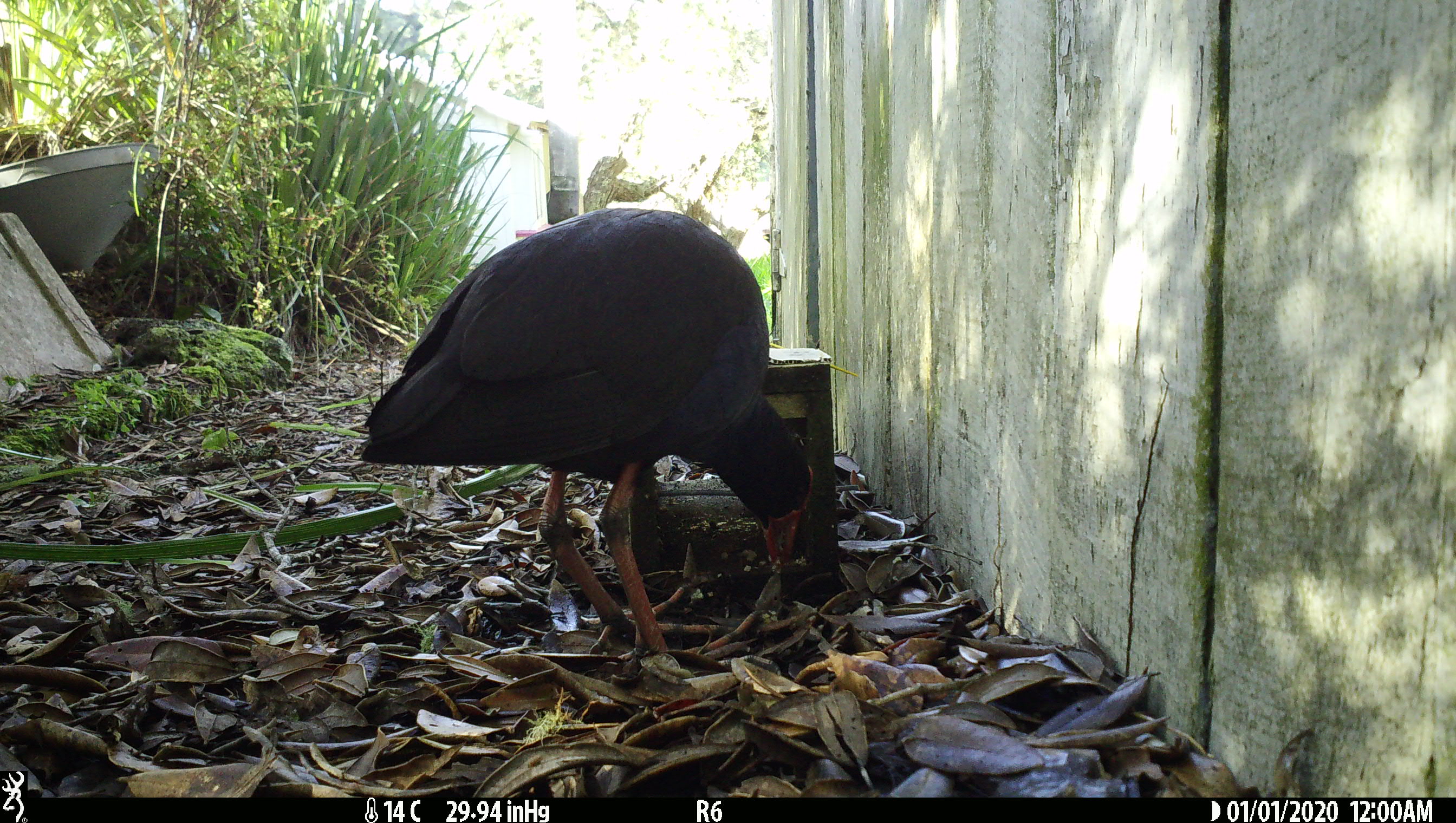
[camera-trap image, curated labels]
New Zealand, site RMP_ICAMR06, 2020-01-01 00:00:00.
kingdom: Animalia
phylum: Chordata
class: Aves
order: Gruiformes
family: Rallidae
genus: Porphyrio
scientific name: Porphyrio melanotus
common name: australasian swamphen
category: pukeko